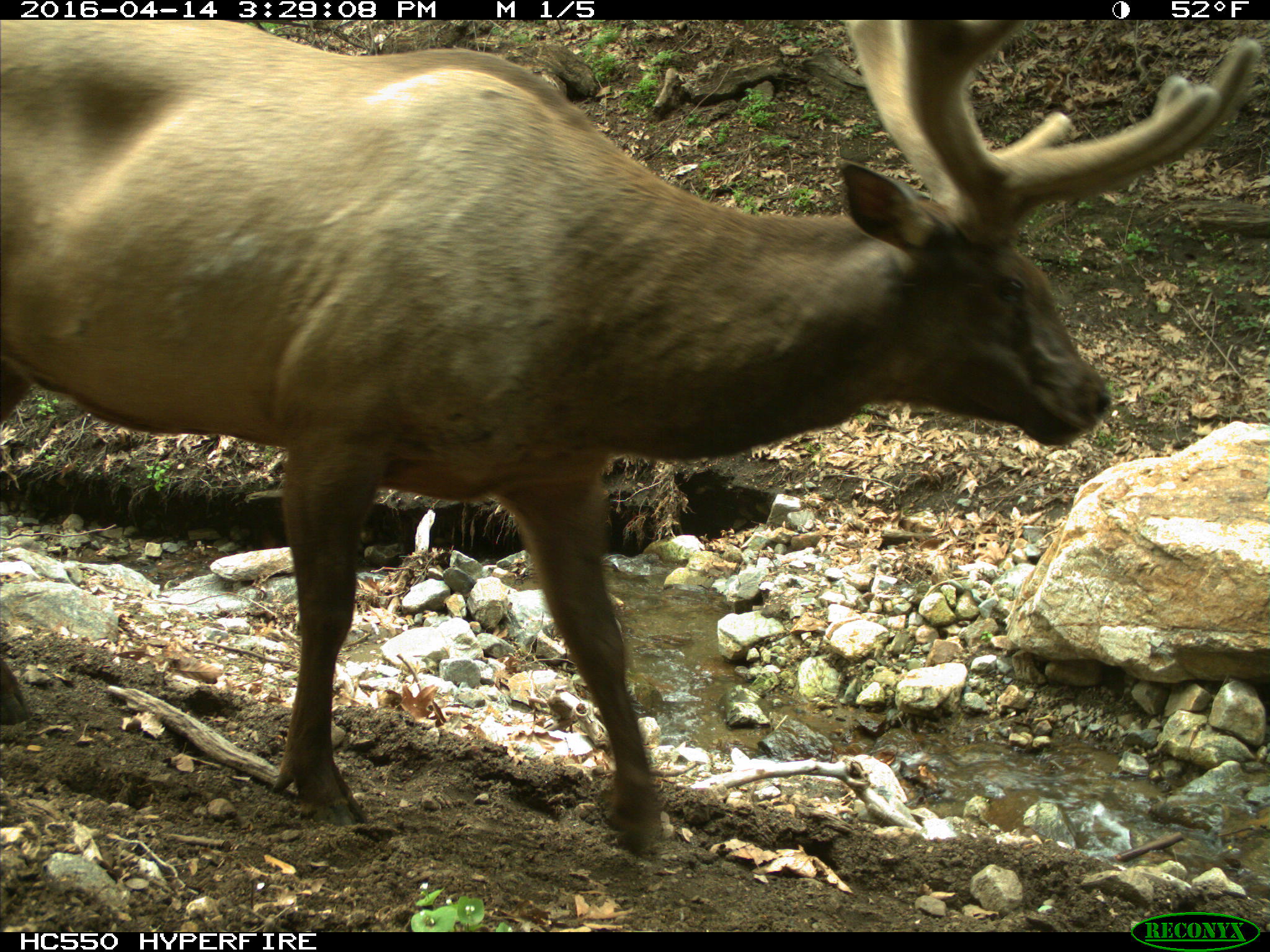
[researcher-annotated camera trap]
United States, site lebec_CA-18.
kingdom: Animalia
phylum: Chordata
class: Mammalia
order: Artiodactyla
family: Cervidae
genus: Cervus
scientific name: Cervus canadensis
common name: elk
Cervus canadensis (elk).